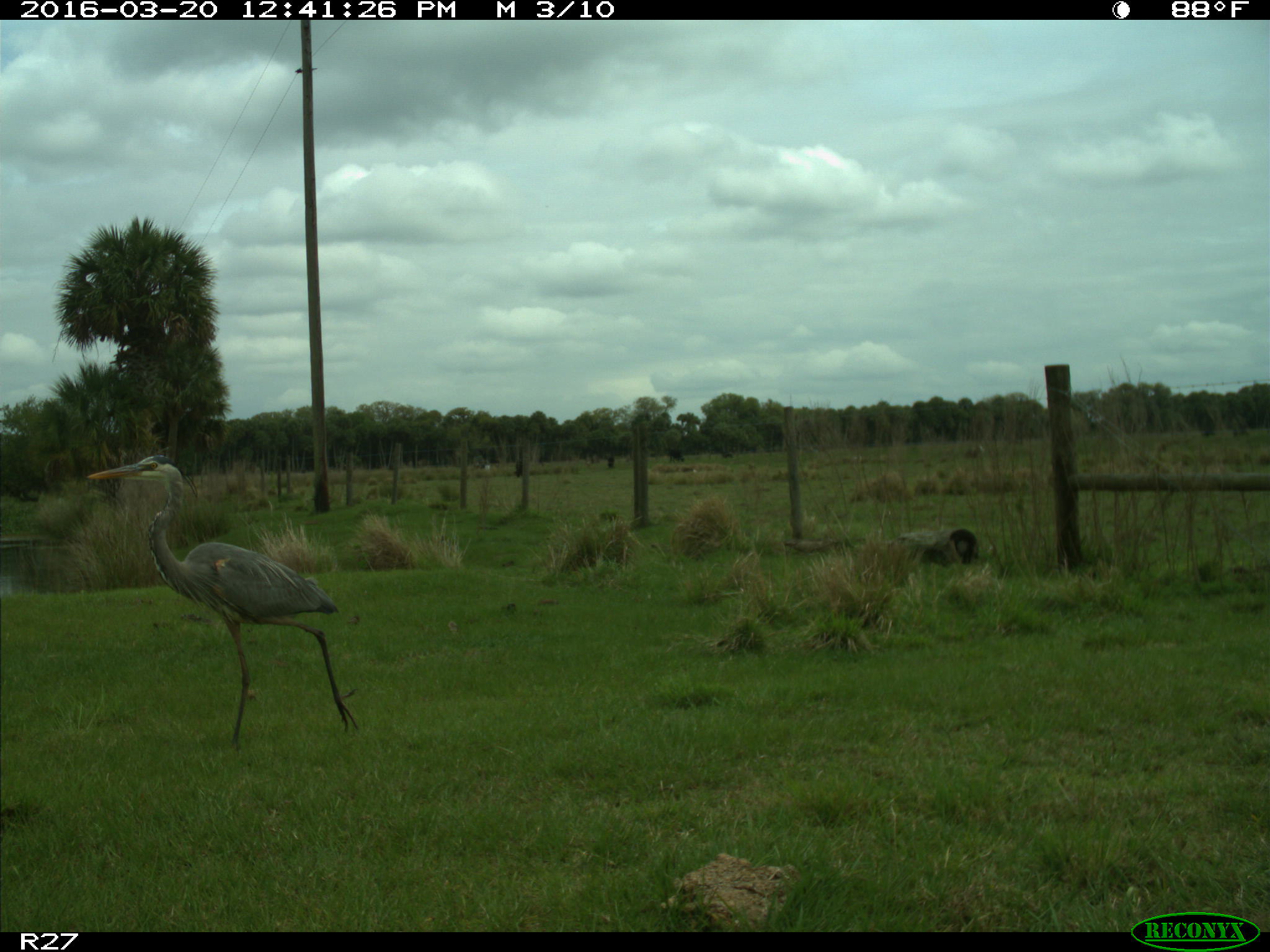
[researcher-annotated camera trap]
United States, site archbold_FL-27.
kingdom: Animalia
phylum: Chordata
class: Aves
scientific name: Aves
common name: birds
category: unidentified bird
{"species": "unidentified bird (birds) (Aves)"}